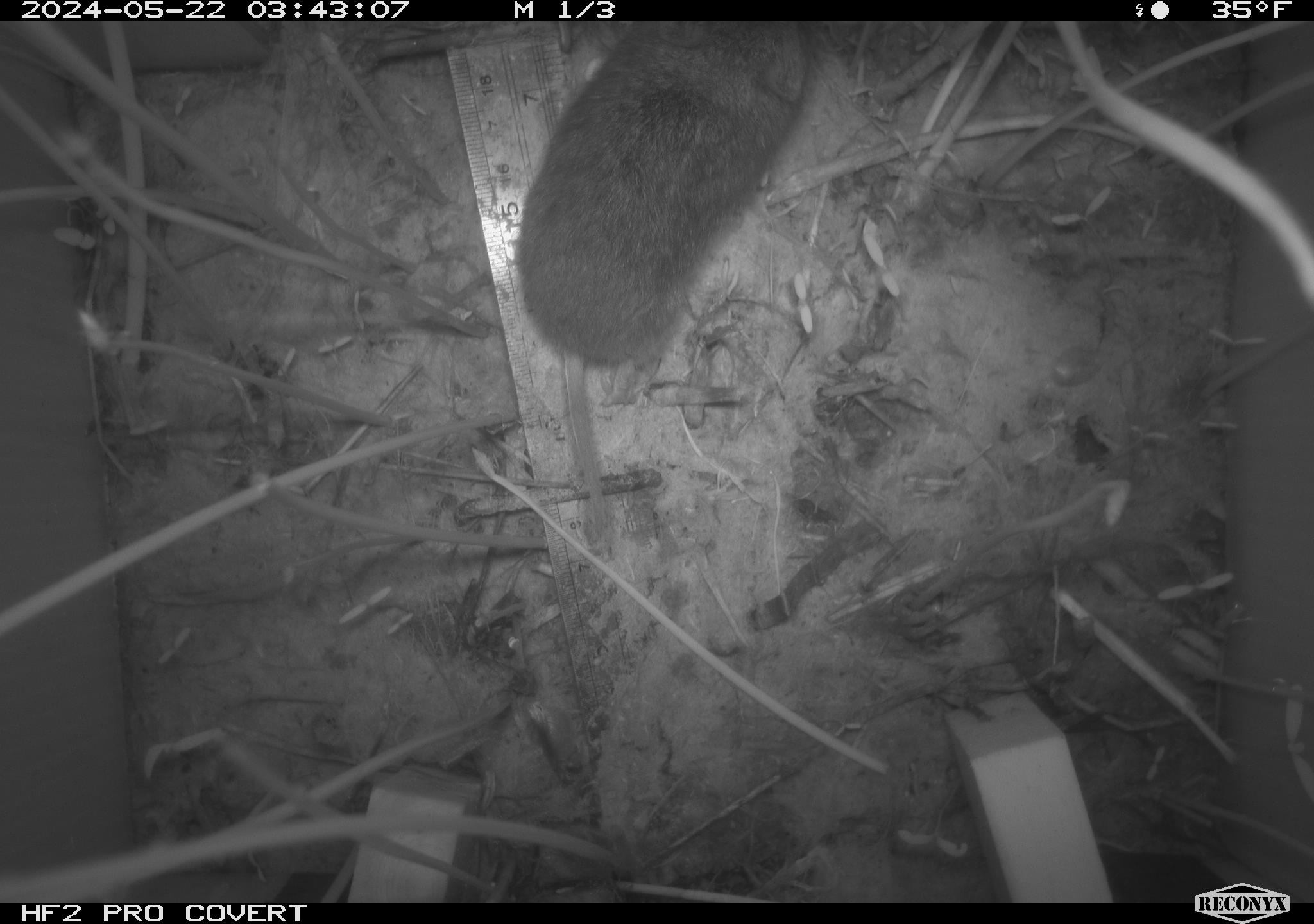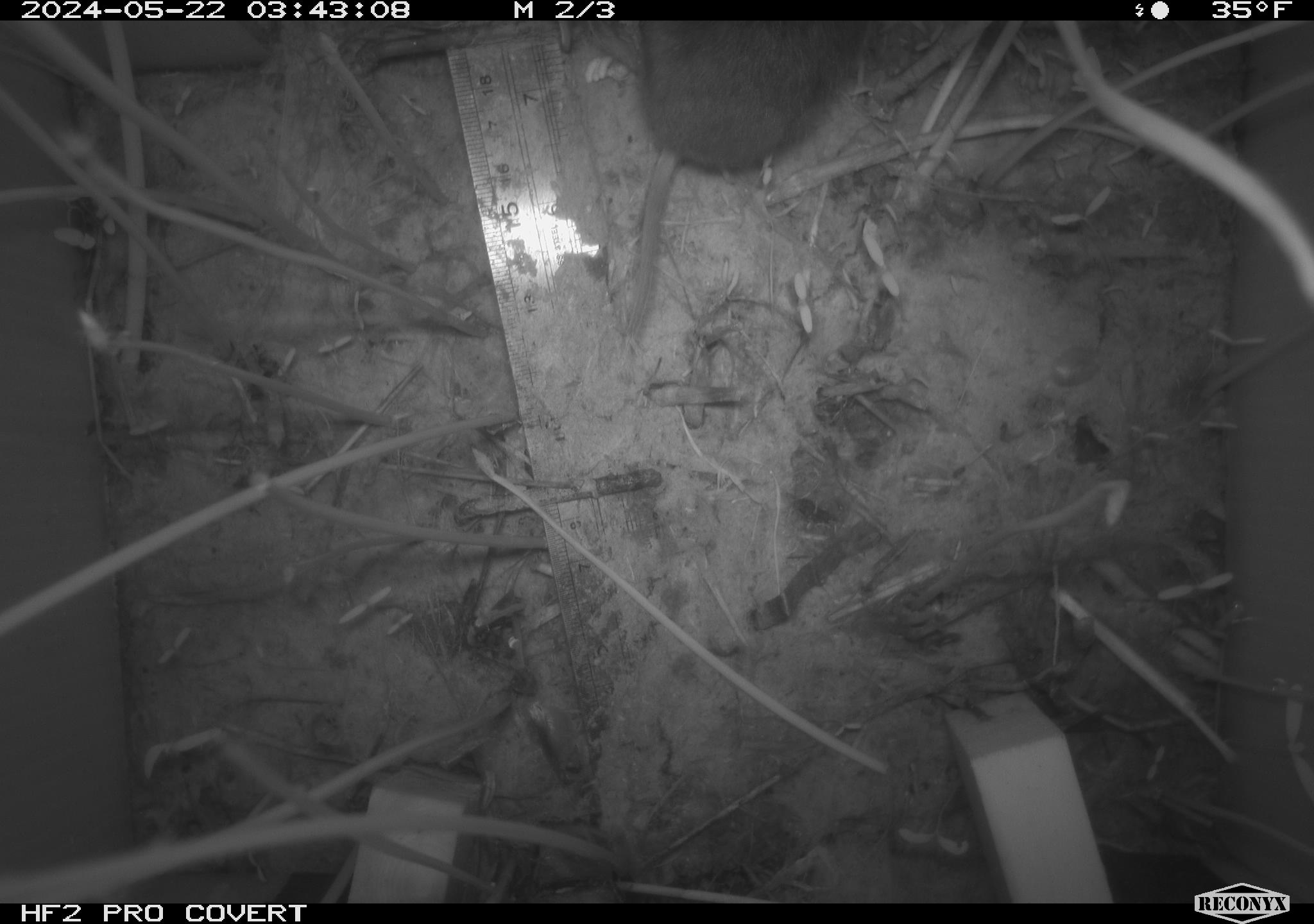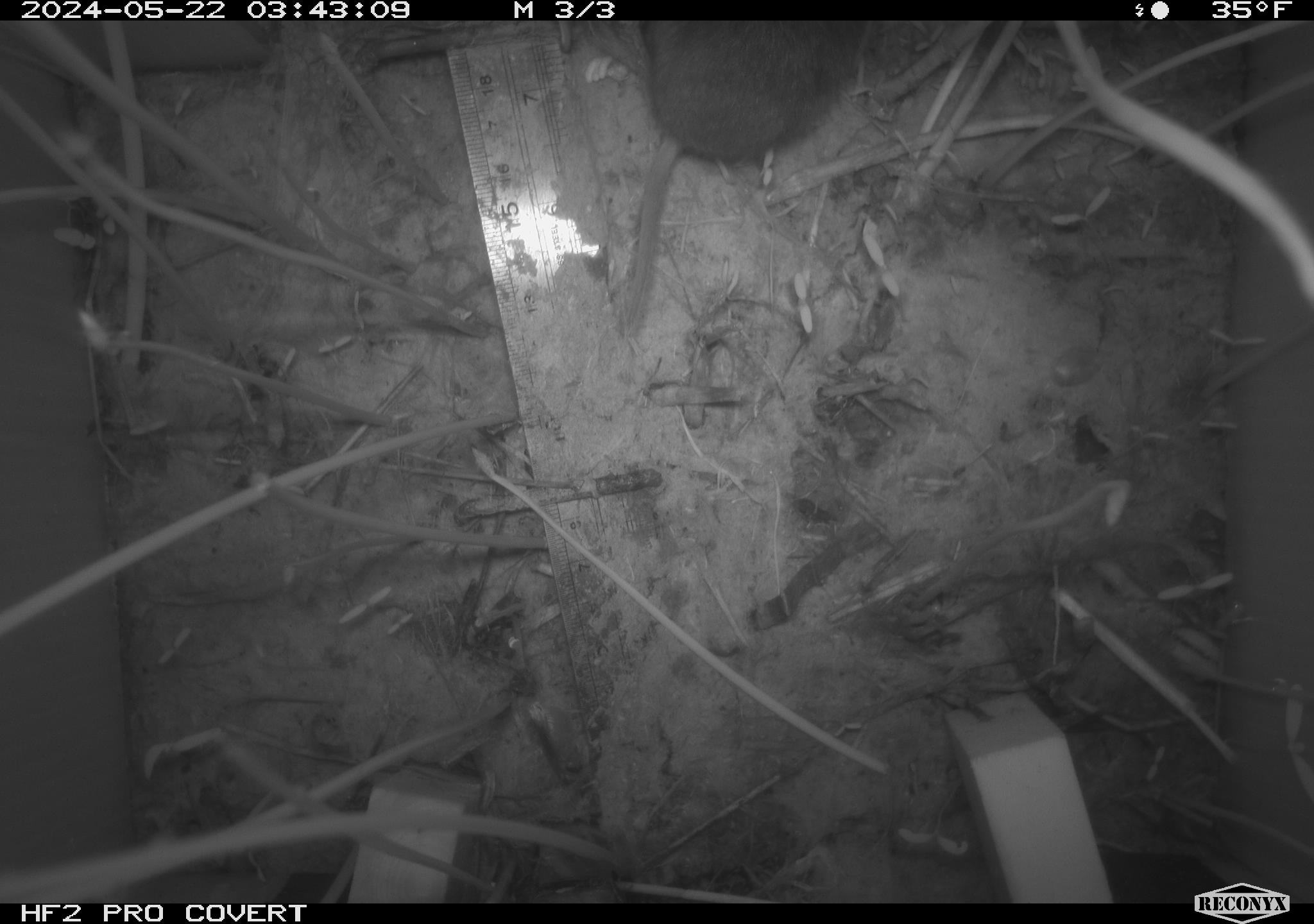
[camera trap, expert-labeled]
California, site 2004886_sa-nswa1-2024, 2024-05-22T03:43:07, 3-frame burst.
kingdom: Animalia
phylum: Chordata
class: Mammalia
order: Rodentia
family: Cricetidae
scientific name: Arvicolinae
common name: voles, lemmings, and muskrats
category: arvicolinae subfamily